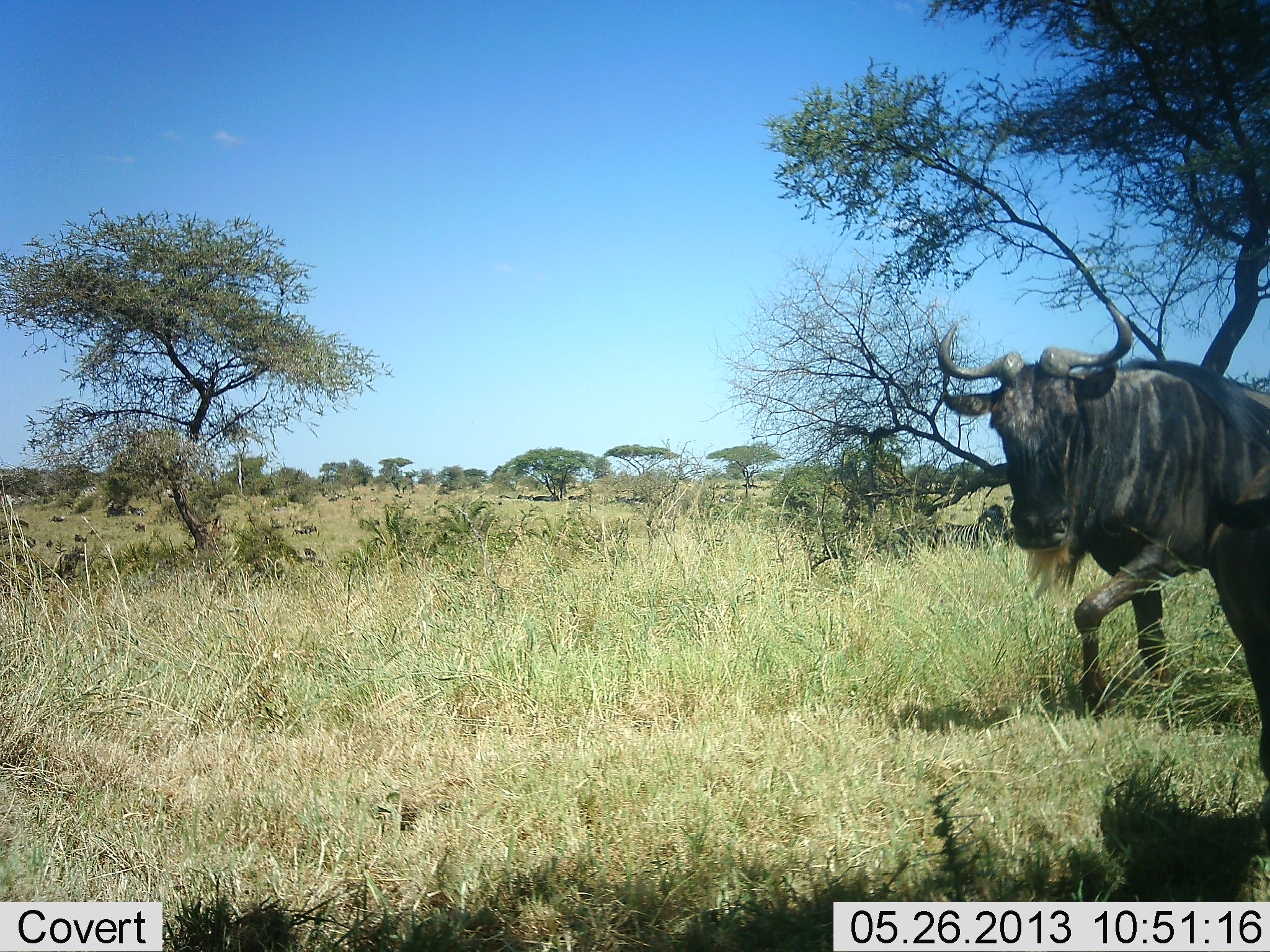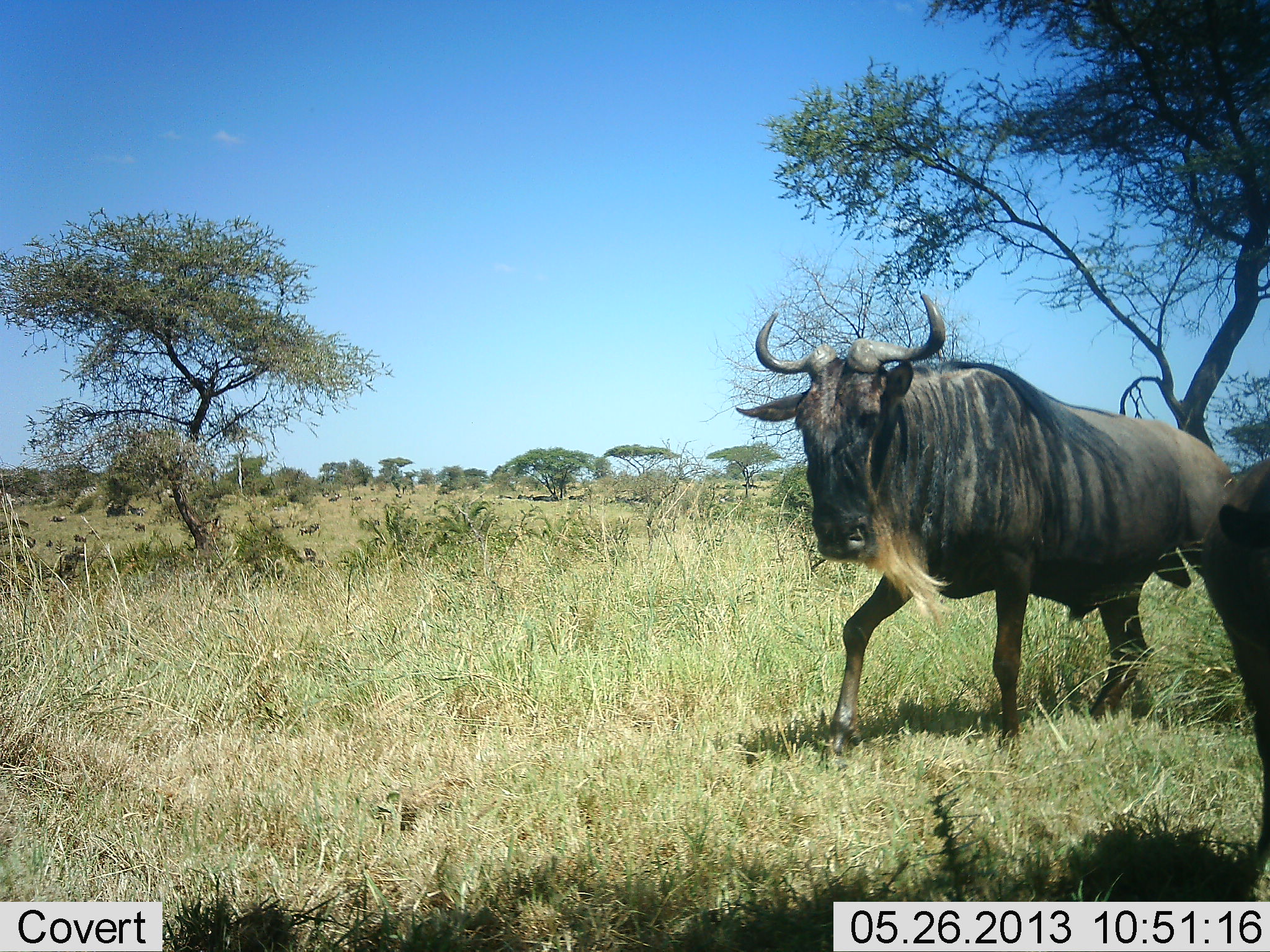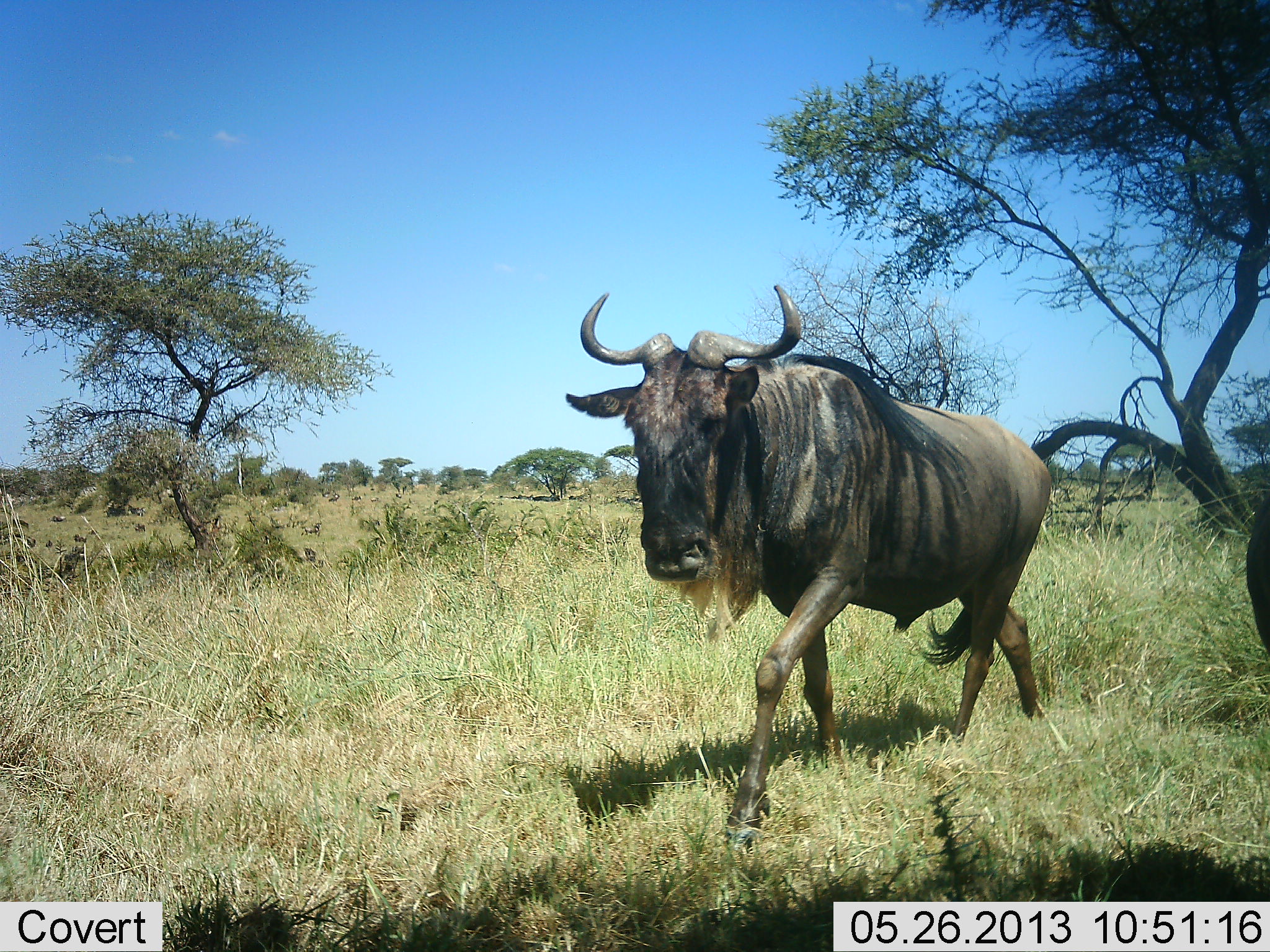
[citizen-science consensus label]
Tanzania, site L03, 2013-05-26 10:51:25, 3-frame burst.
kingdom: Animalia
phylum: Chordata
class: Mammalia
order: Artiodactyla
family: Bovidae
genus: Connochaetes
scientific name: Connochaetes taurinus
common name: blue wildebeest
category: wildebeest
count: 2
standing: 22%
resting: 3%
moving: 94%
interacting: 0%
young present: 0%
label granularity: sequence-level